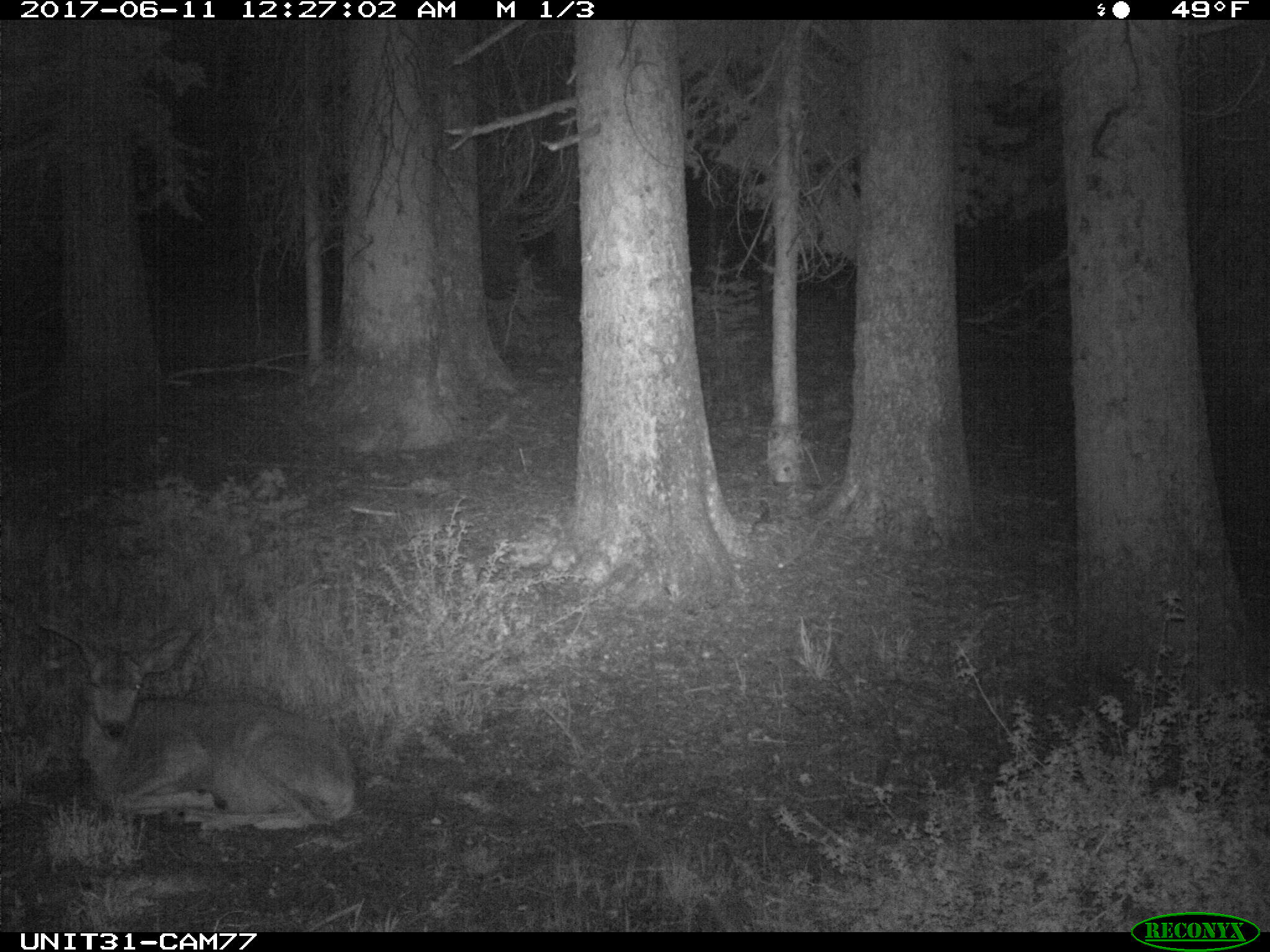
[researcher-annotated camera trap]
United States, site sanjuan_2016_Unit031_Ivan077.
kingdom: Animalia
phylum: Chordata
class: Mammalia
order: Artiodactyla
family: Cervidae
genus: Odocoileus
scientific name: Odocoileus hemionus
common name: mule deer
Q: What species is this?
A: Odocoileus hemionus (mule deer).